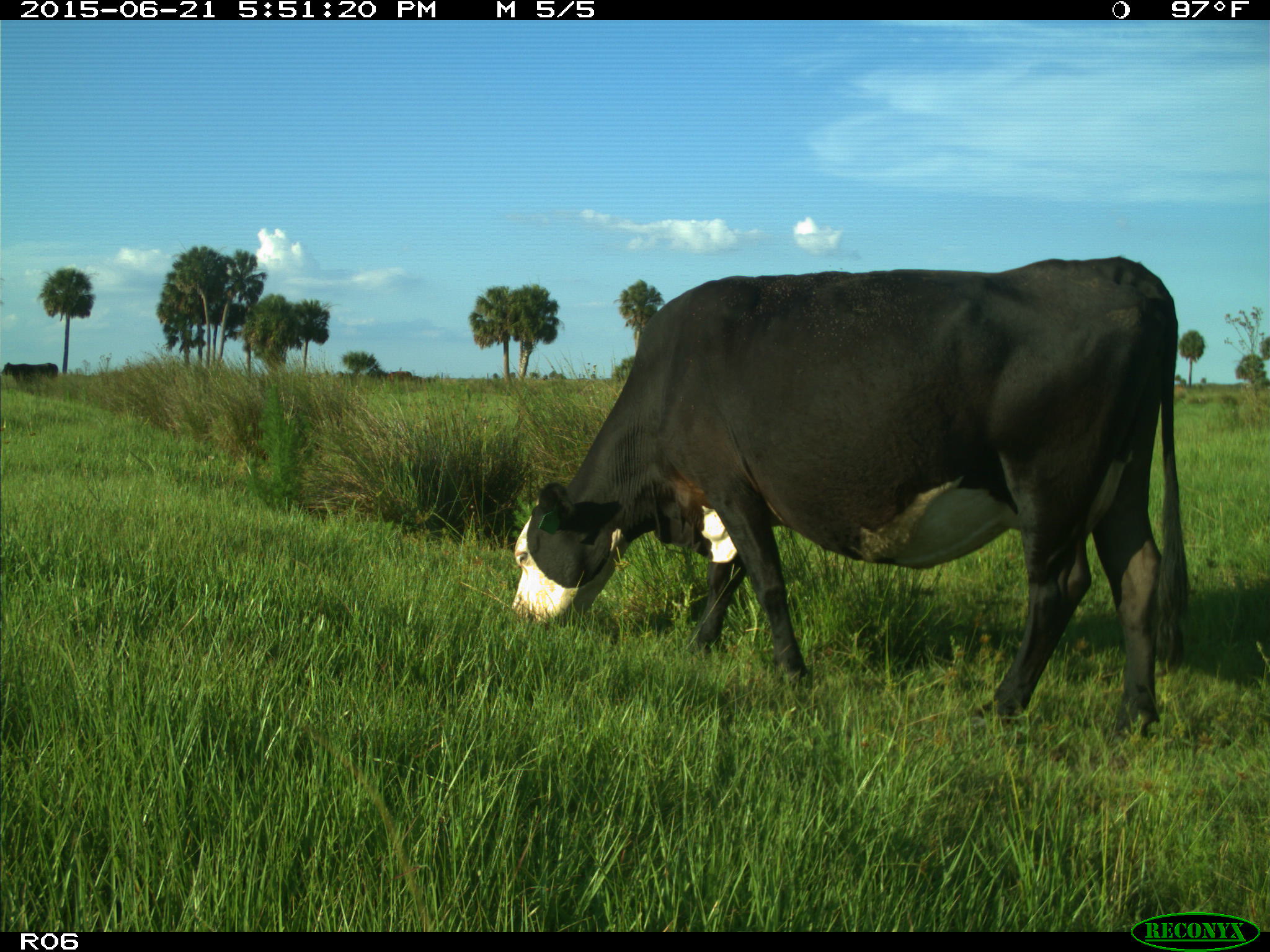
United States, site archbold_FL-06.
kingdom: Animalia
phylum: Chordata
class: Mammalia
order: Artiodactyla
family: Bovidae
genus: Bos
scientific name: Bos taurus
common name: domestic cow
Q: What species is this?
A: Bos taurus (domestic cow).